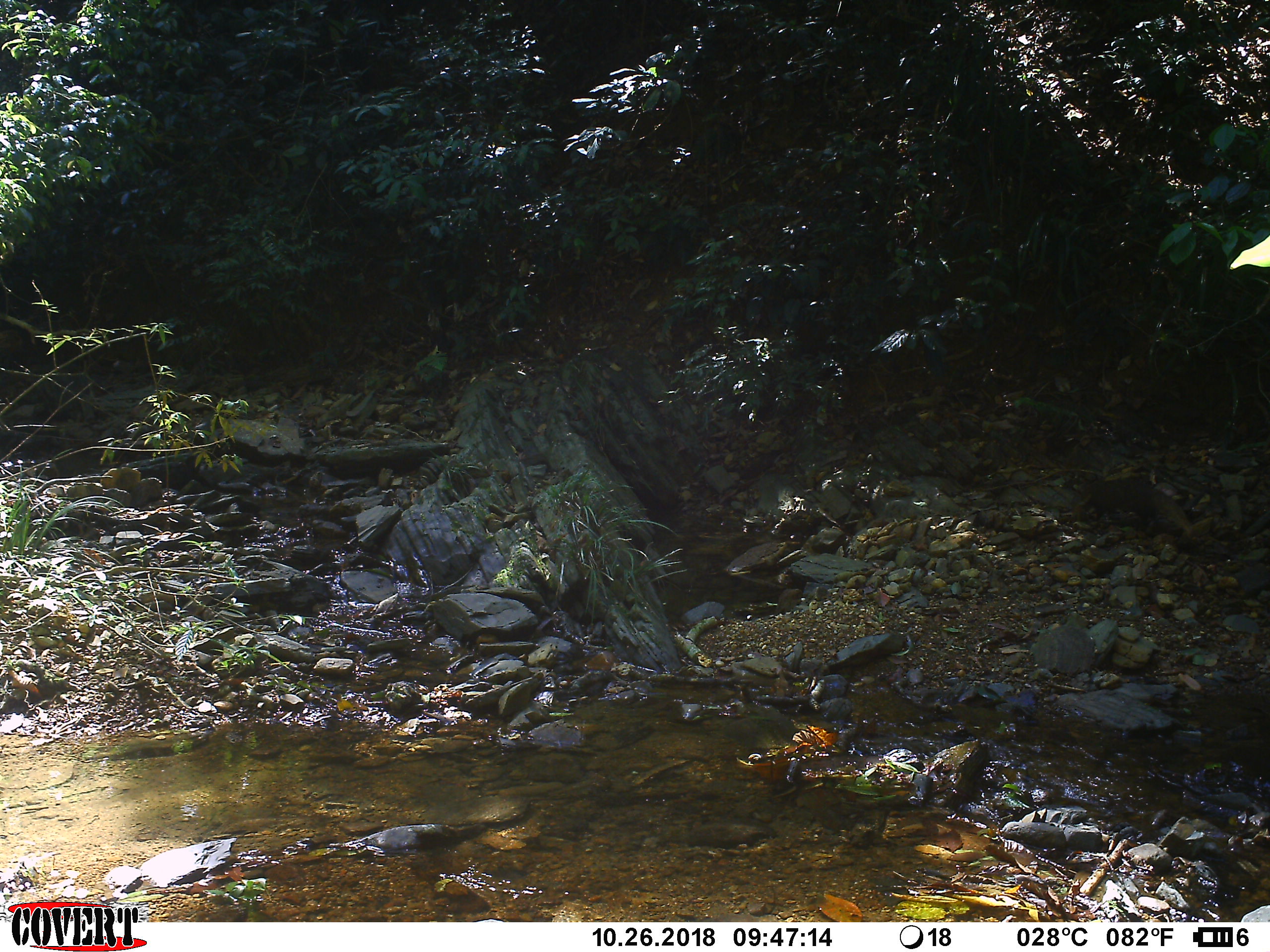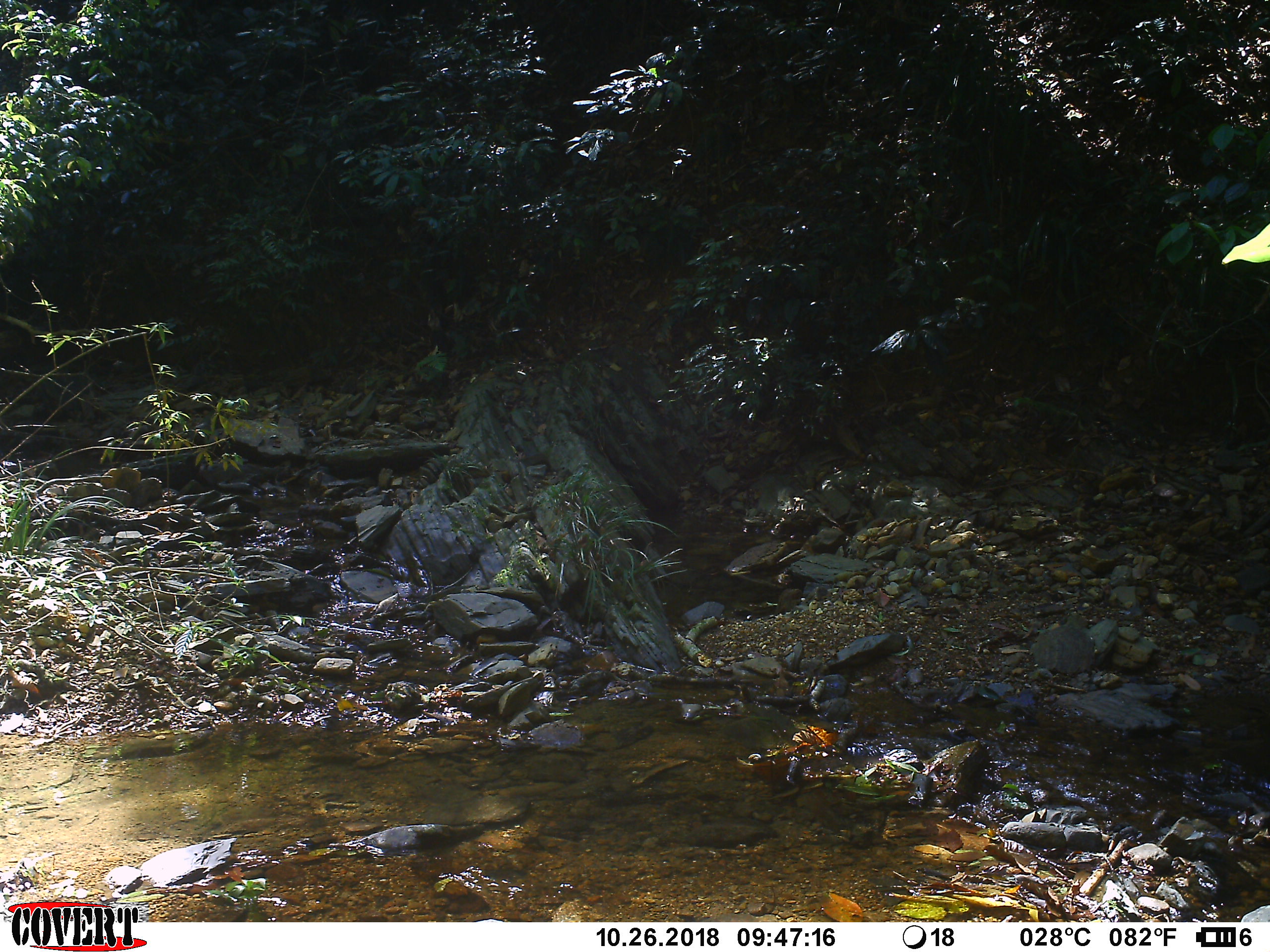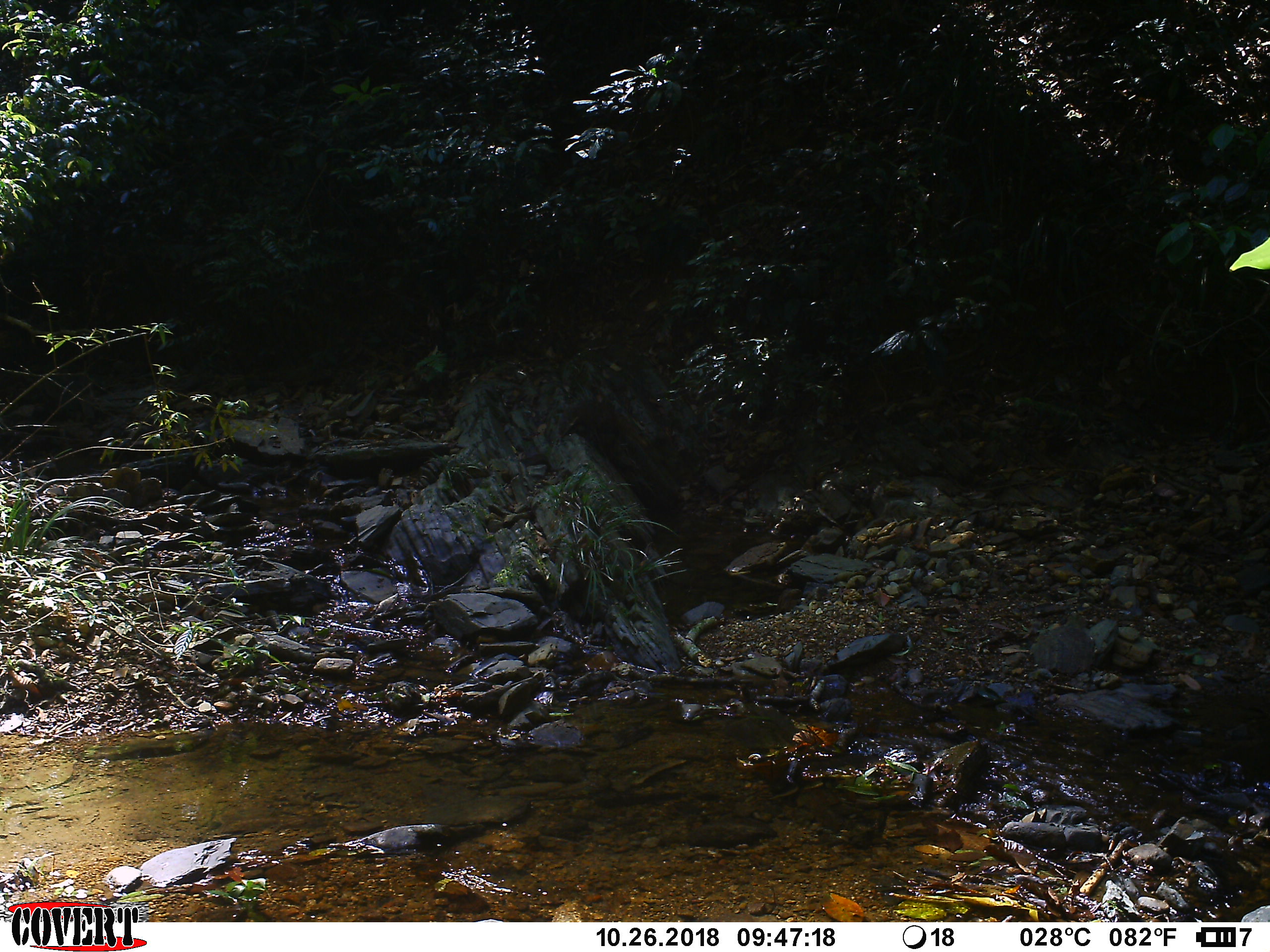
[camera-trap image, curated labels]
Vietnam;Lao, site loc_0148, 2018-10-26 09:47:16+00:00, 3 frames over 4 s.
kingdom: Animalia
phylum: Chordata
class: Mammalia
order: Carnivora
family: Herpestidae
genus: Urva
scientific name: Urva urva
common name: crab-eating mongoose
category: crab eating mongoose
Crab eating mongoose (crab-eating mongoose) (Urva urva). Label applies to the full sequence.